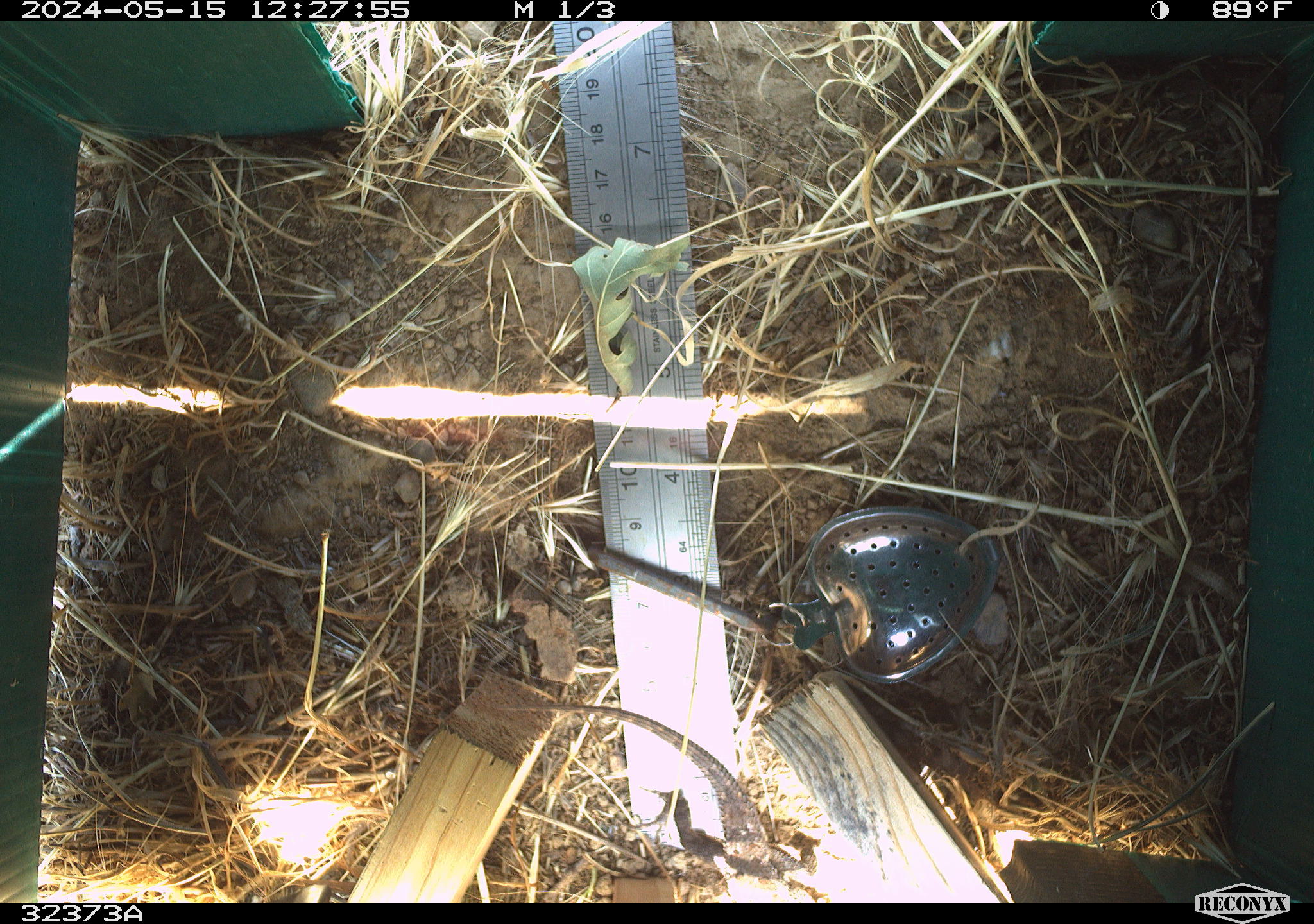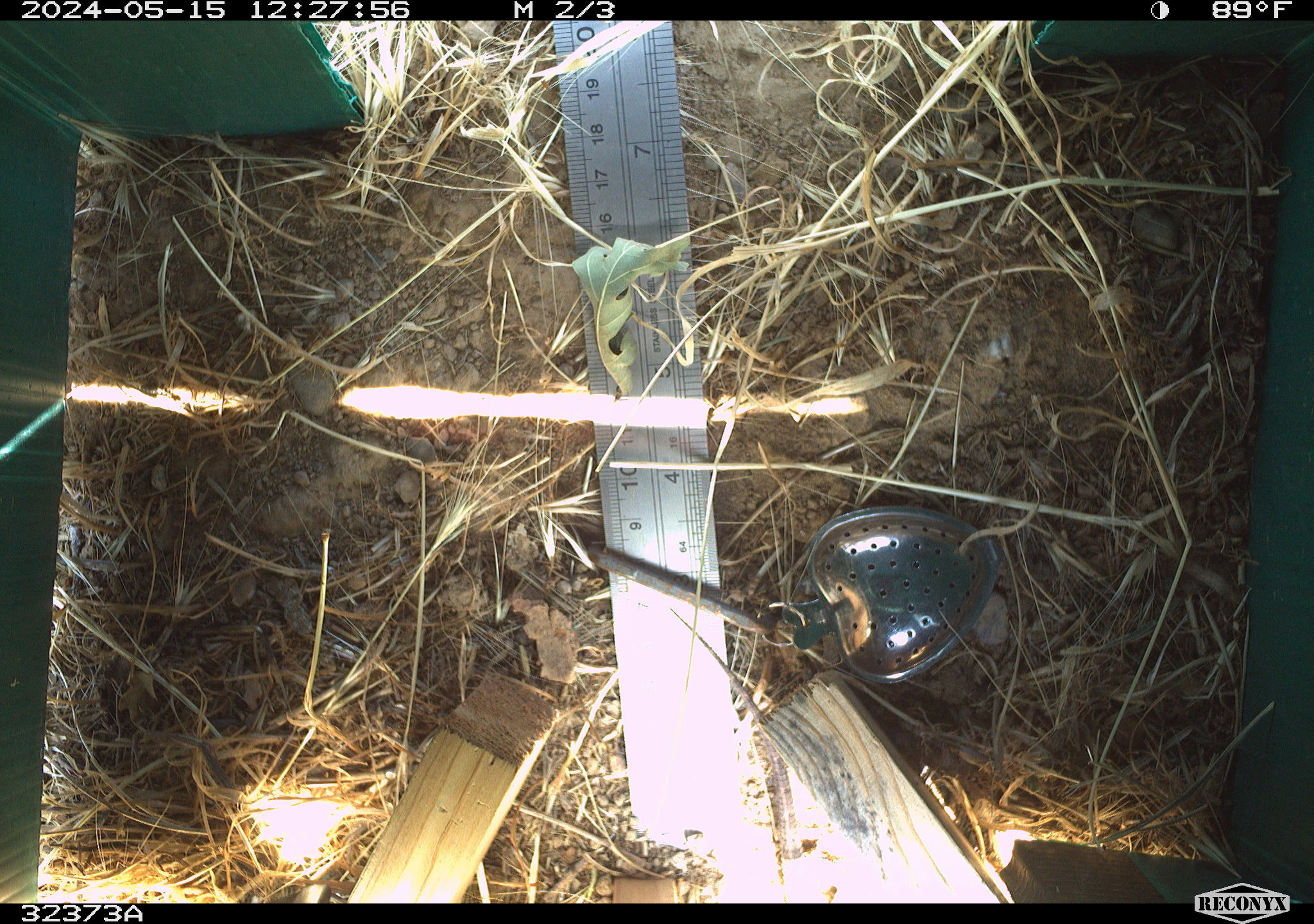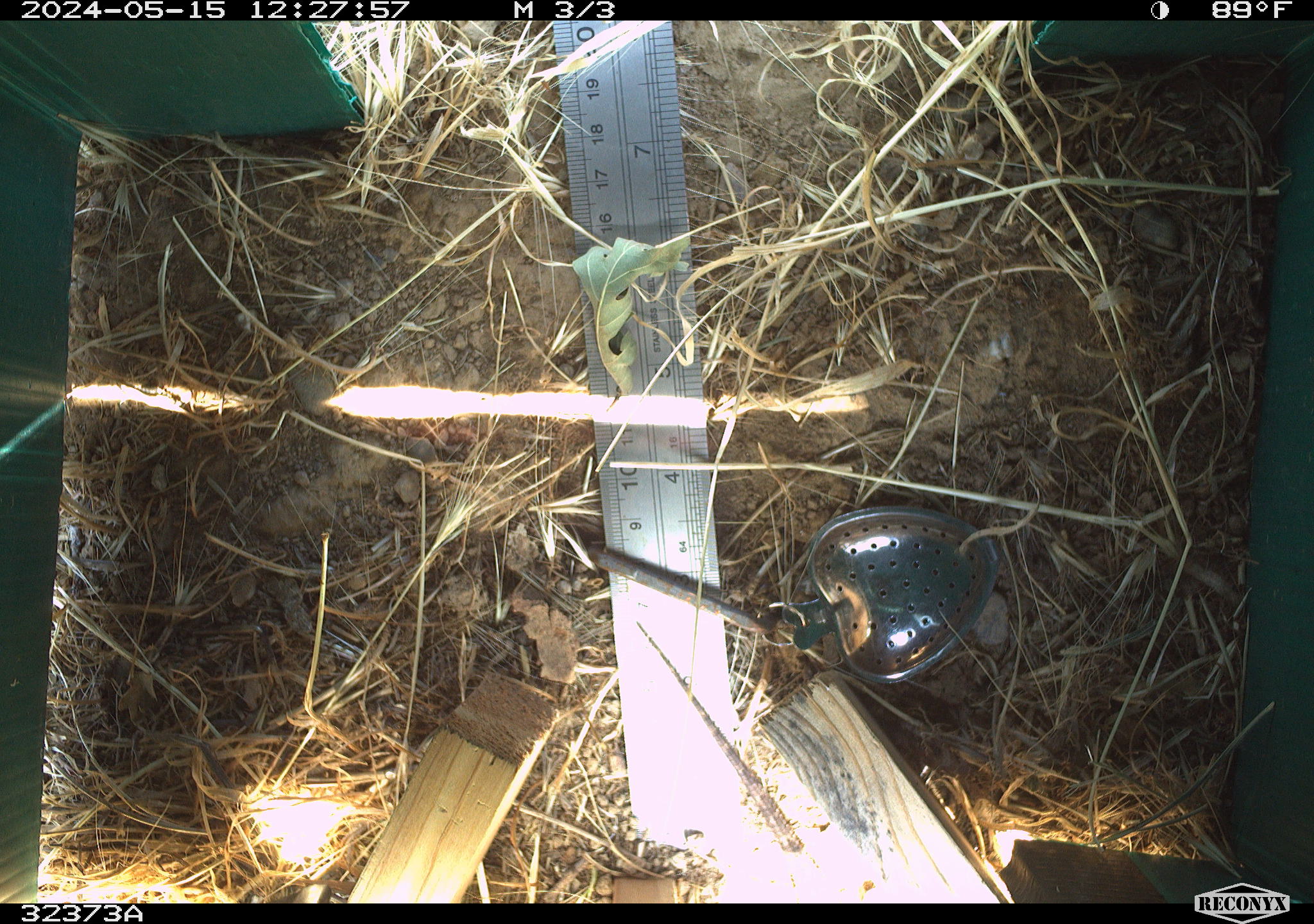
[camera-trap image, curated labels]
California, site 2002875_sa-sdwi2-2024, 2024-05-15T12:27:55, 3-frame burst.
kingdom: Animalia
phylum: Chordata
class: Reptilia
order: Squamata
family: Phrynosomatidae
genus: Sceloporus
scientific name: Sceloporus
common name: spiny lizards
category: sceloporus species